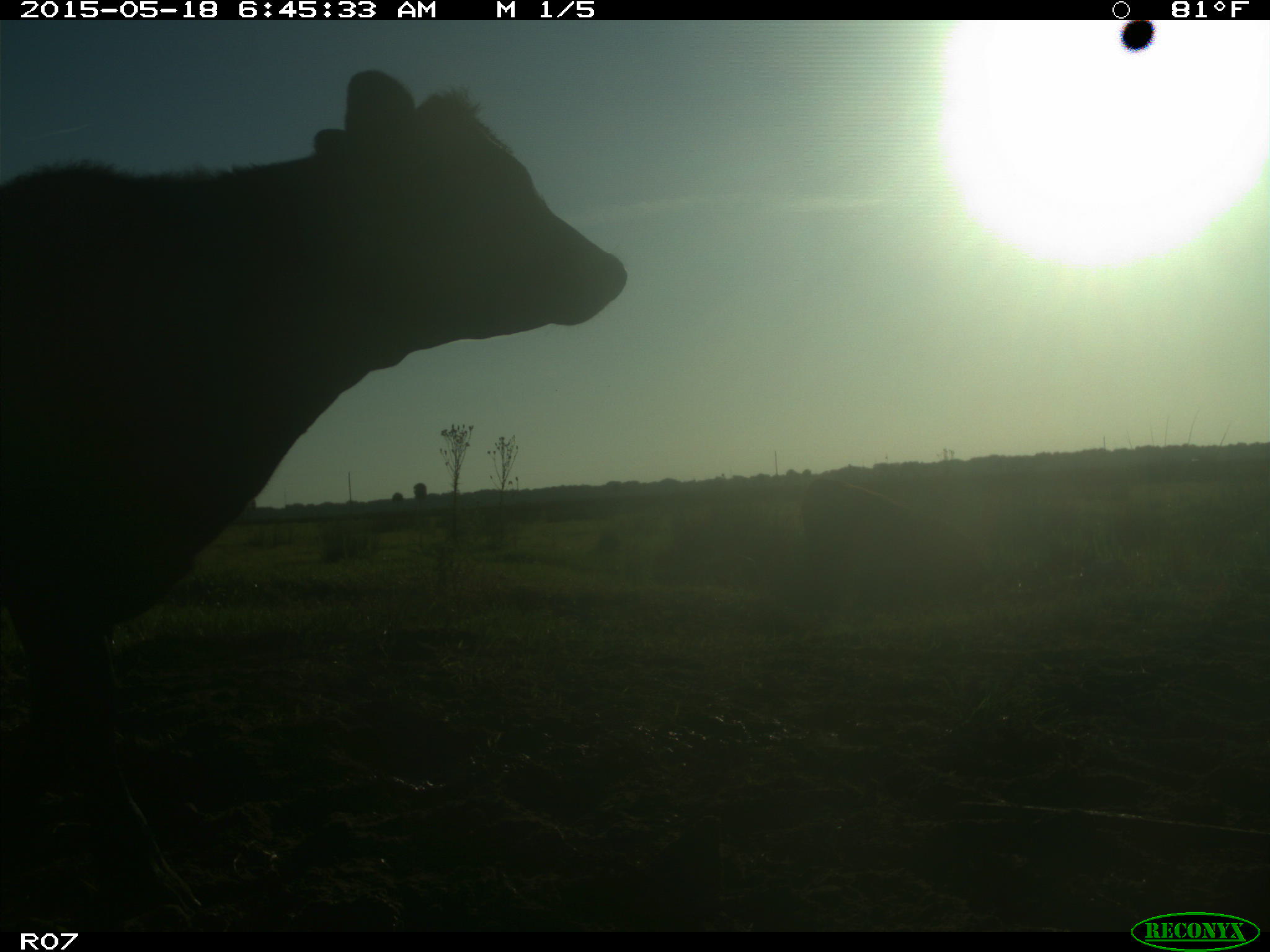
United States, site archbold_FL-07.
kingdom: Animalia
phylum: Chordata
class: Mammalia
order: Artiodactyla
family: Bovidae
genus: Bos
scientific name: Bos taurus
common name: domestic cow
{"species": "Bos taurus (domestic cow)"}